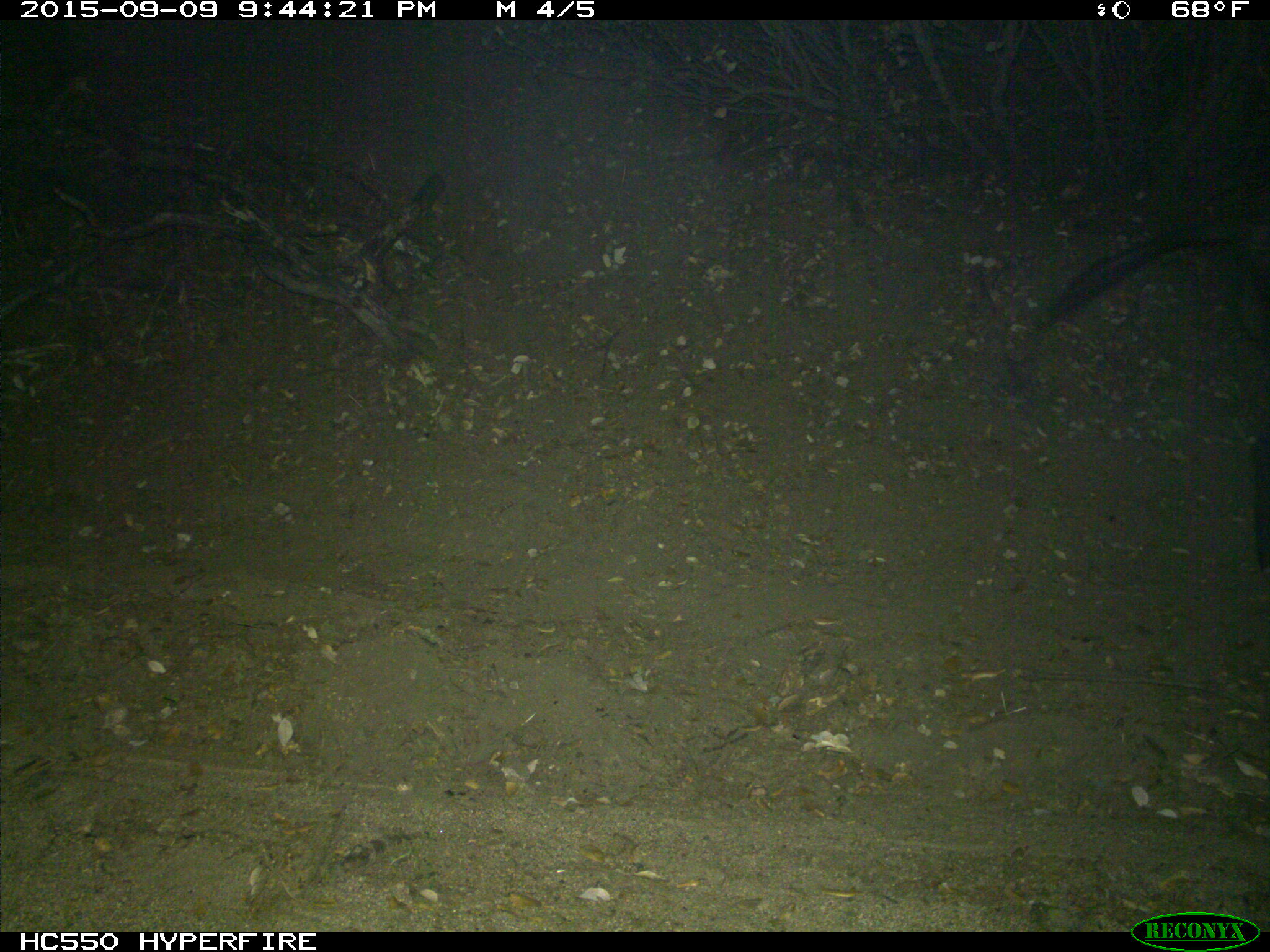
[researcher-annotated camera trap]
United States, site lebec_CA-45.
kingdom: Animalia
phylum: Chordata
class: Mammalia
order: Artiodactyla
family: Suidae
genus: Sus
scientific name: Sus scrofa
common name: wild boar